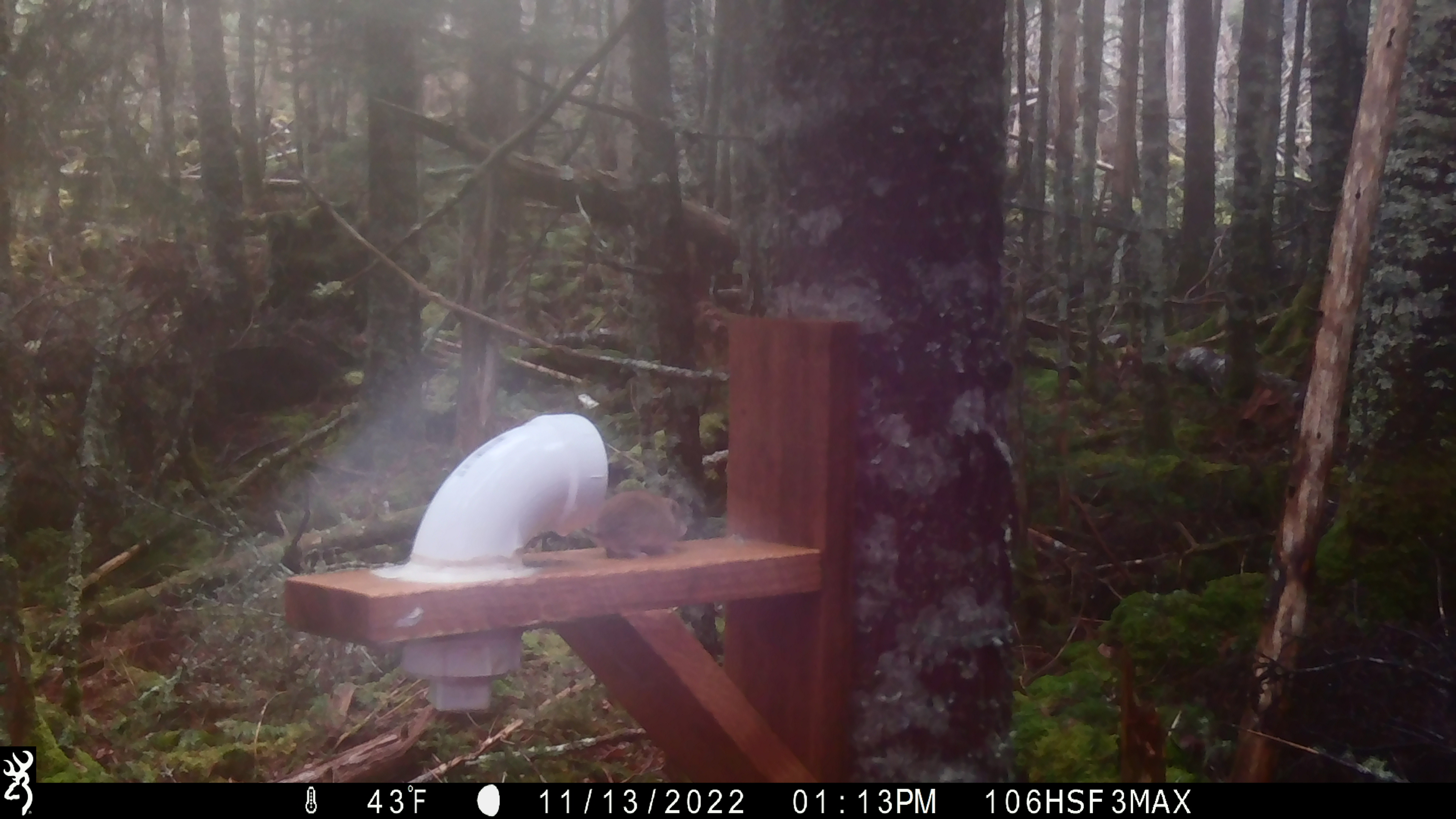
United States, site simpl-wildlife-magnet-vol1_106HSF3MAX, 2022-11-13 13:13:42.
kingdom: Animalia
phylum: Chordata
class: Mammalia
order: Rodentia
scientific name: Rodentia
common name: mouse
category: mouse sp.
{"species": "mouse sp. (mouse) (Rodentia)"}